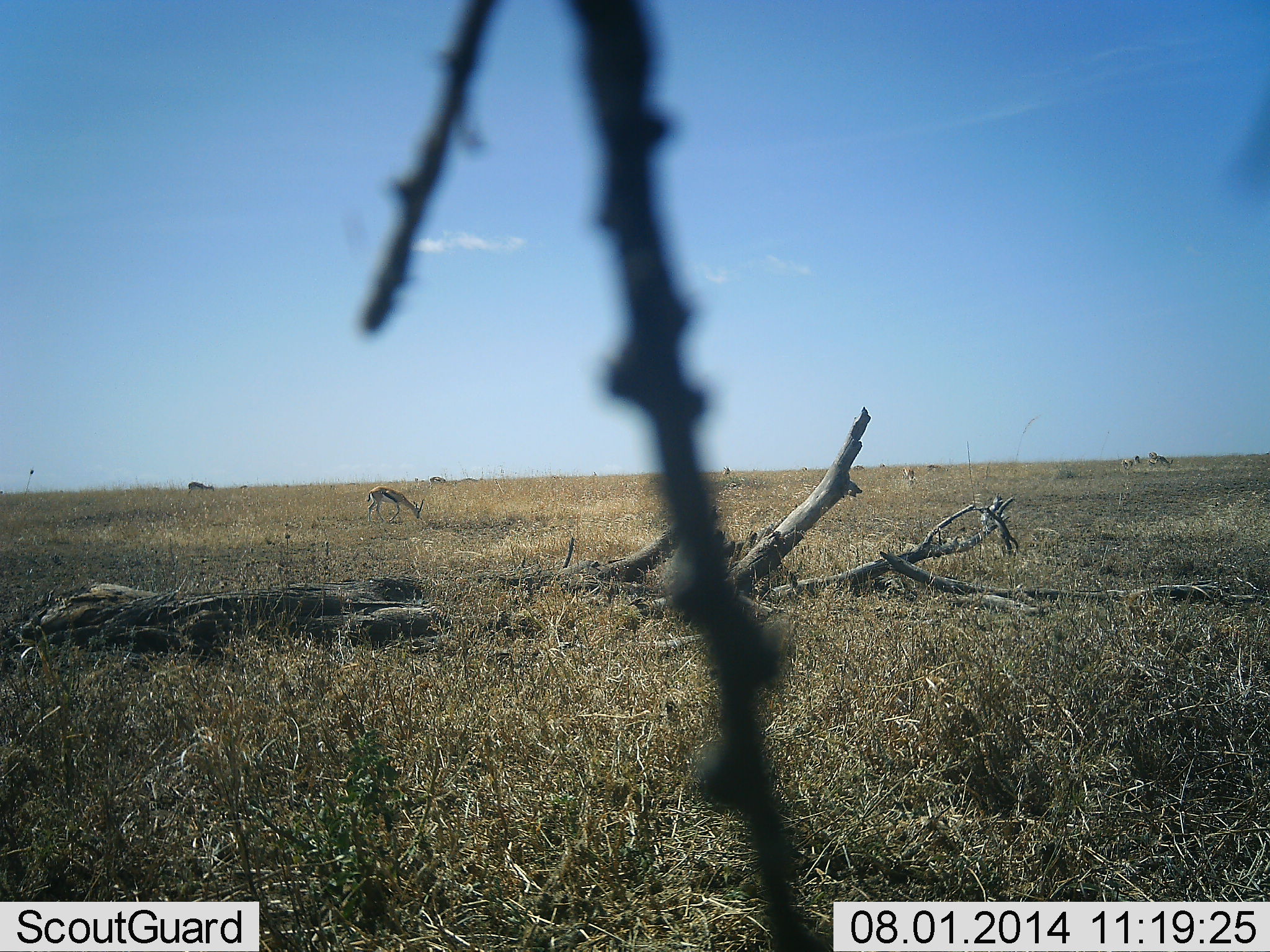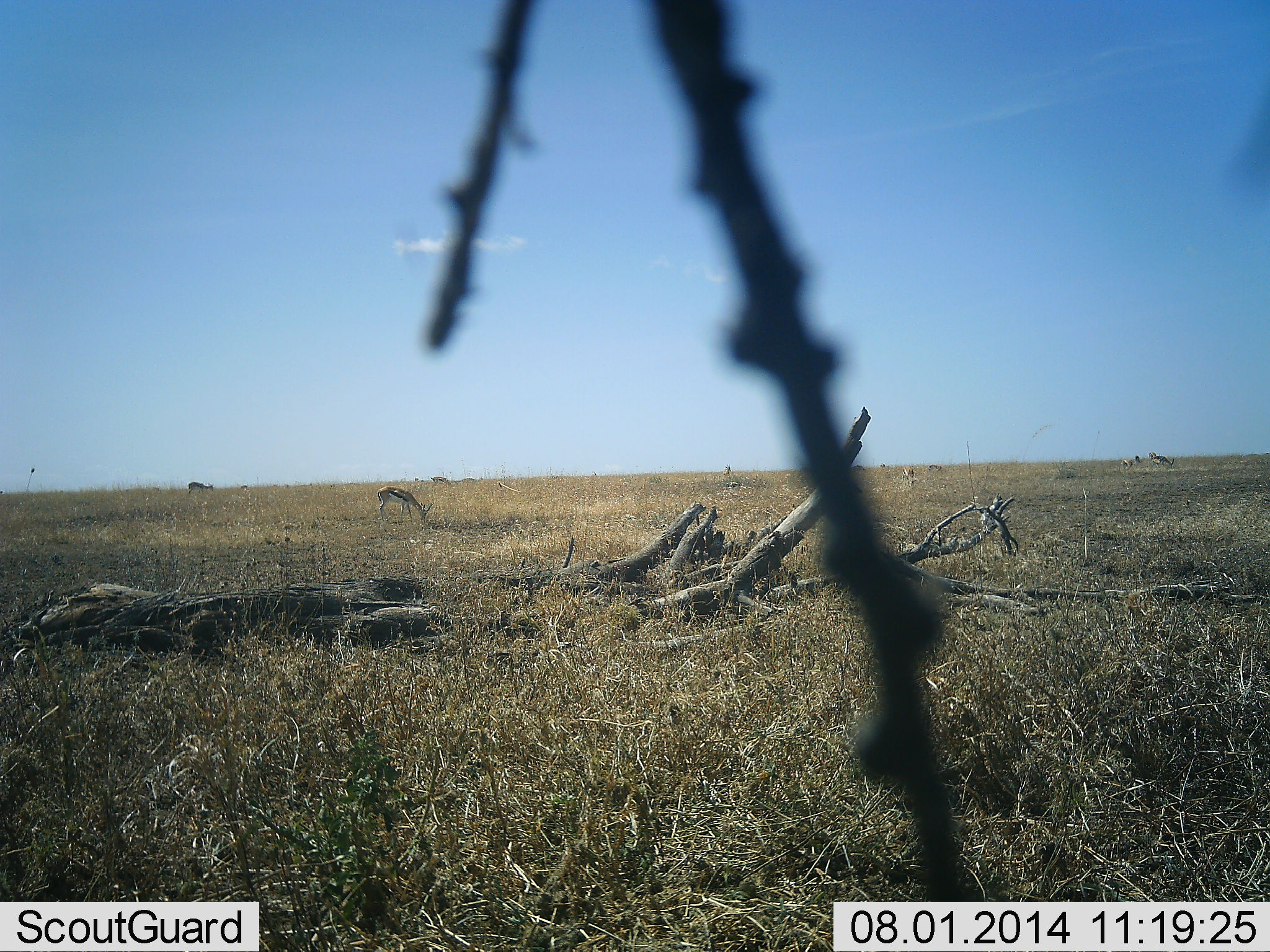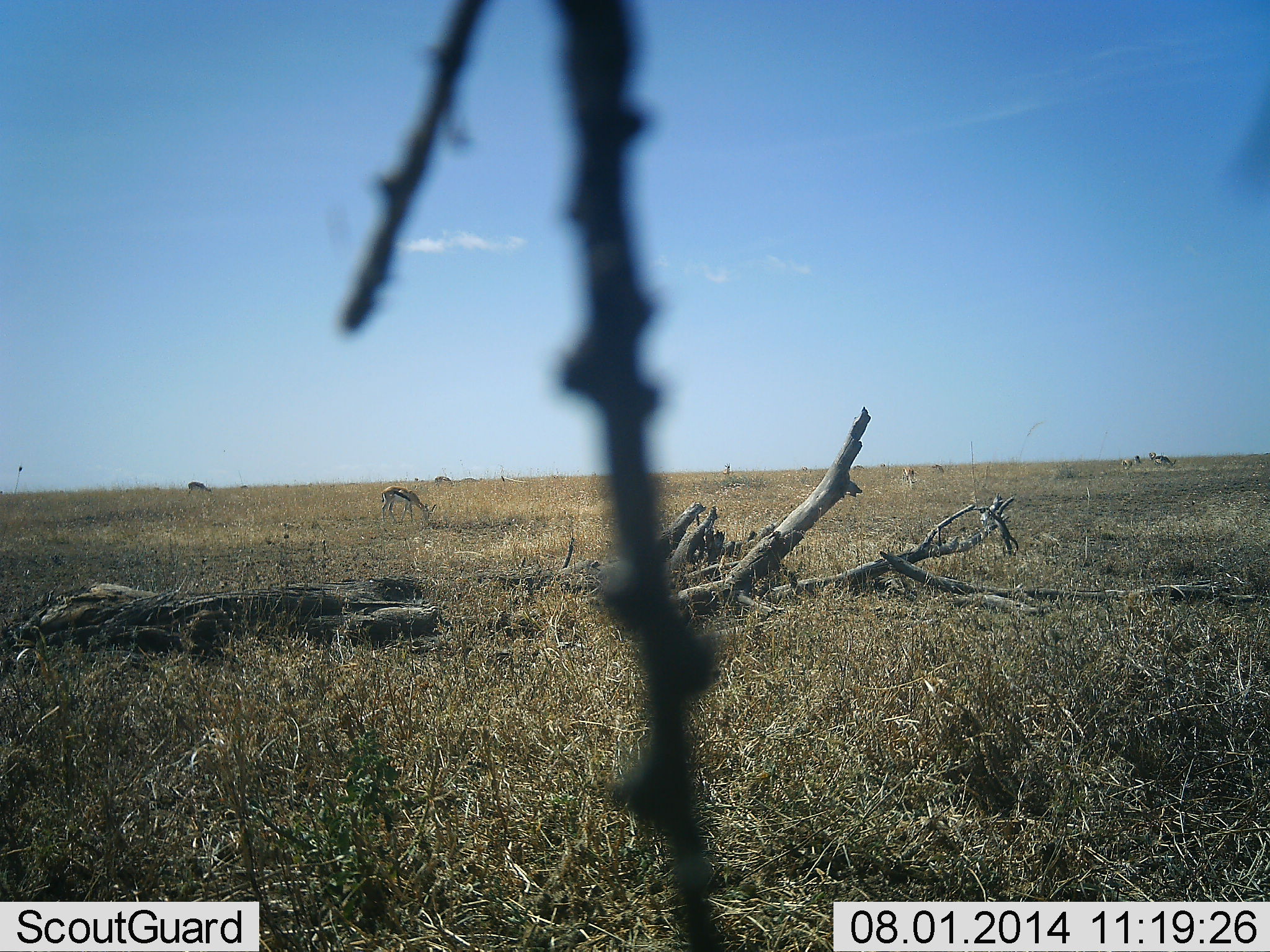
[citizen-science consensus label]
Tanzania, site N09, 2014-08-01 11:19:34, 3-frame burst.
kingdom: Animalia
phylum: Chordata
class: Mammalia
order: Artiodactyla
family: Bovidae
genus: Eudorcas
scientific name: Eudorcas thomsonii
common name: thomson's gazelle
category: gazellethomsons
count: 5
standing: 50%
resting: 10%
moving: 20%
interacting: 0%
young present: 0%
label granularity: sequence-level